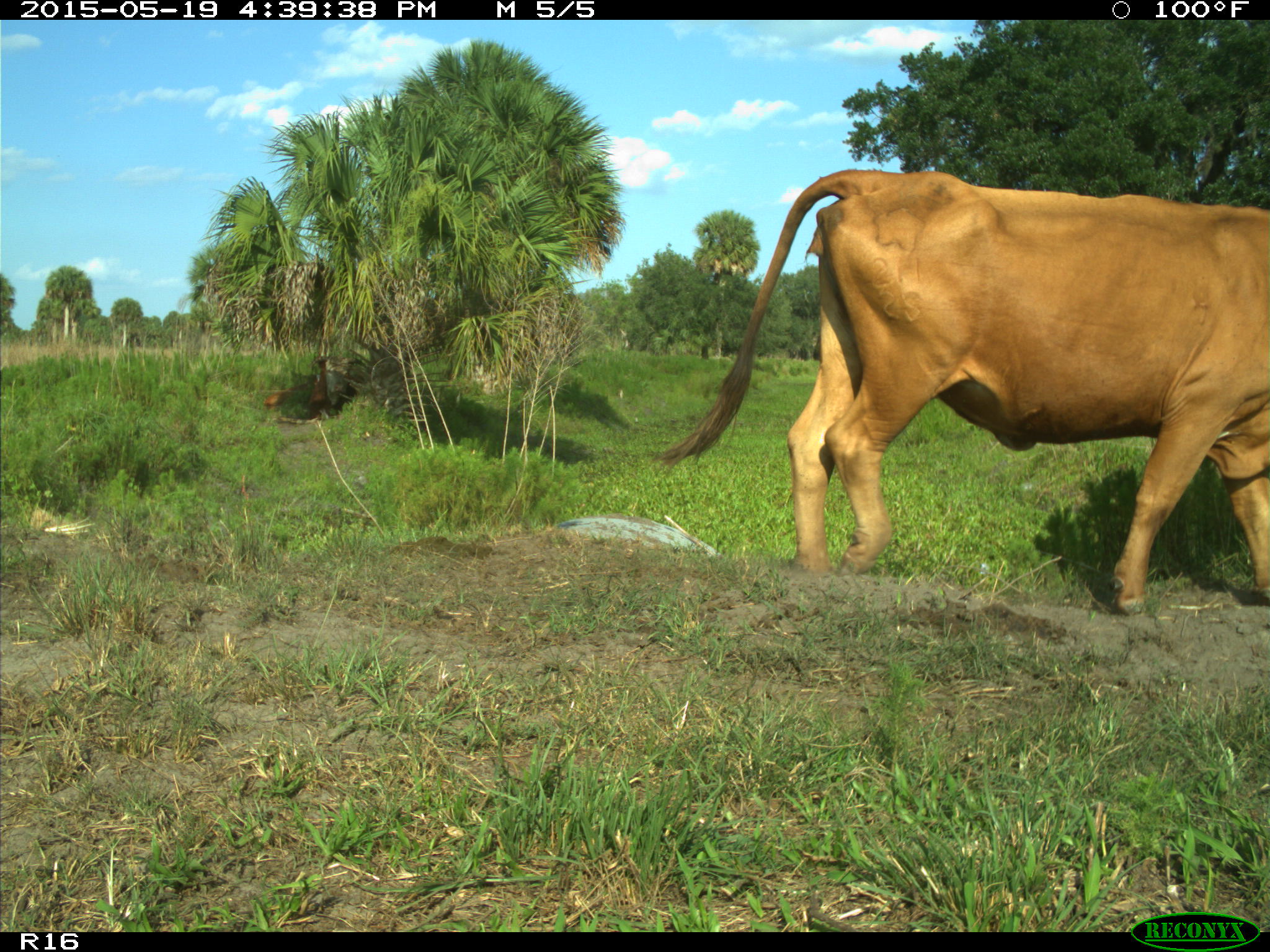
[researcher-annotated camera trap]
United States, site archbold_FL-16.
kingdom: Animalia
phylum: Chordata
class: Mammalia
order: Artiodactyla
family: Bovidae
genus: Bos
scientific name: Bos taurus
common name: domestic cow